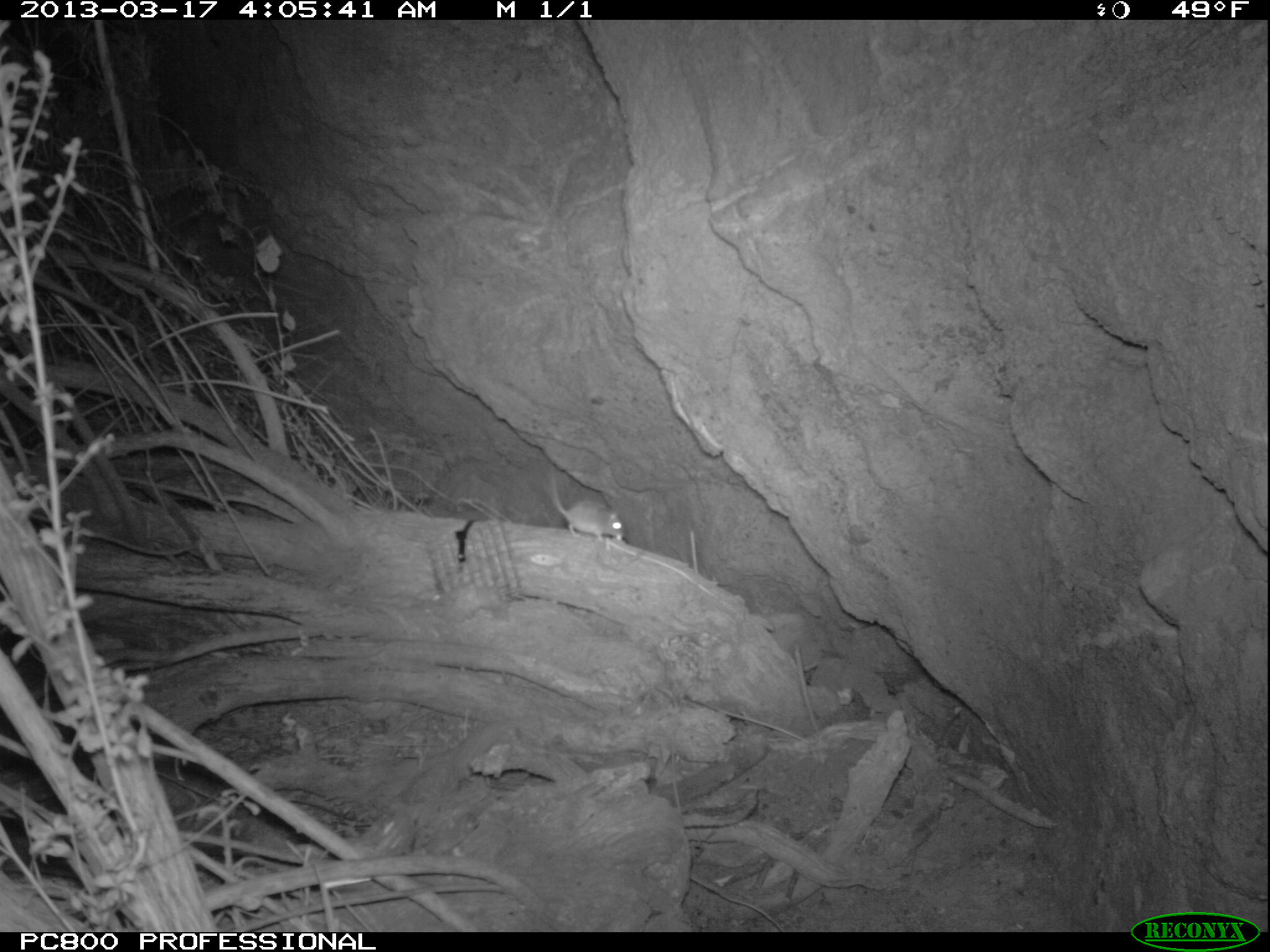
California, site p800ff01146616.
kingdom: Animalia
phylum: Chordata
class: Mammalia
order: Rodentia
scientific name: Rodentia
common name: rodent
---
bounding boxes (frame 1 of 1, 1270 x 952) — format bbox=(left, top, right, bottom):
rodent: bbox=(549, 467, 629, 541)